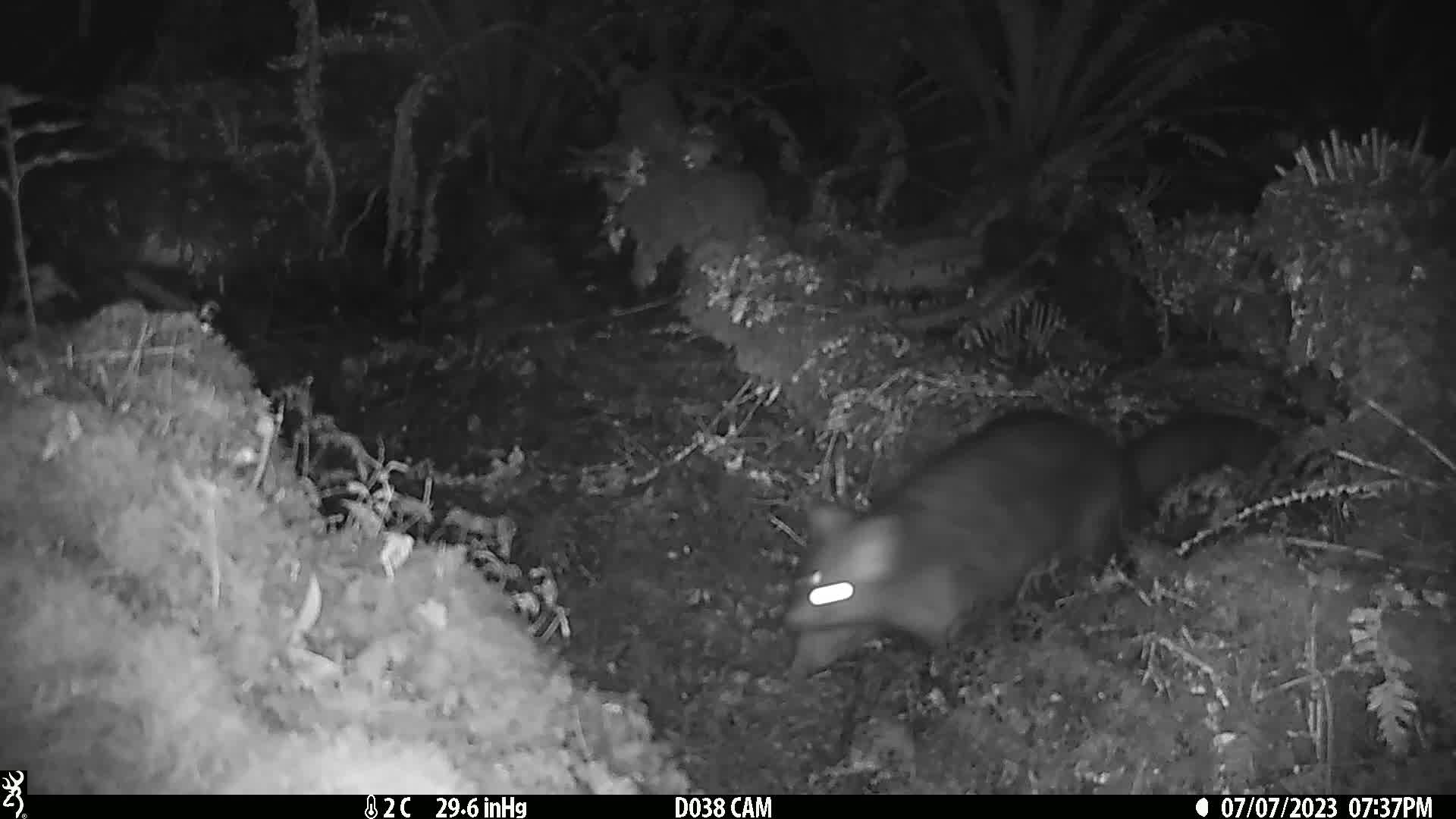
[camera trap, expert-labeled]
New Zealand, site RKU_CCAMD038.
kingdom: Animalia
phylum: Chordata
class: Mammalia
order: Diprotodontia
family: Phalangeridae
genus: Trichosurus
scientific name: Trichosurus vulpecula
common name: common brushtail possum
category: possum